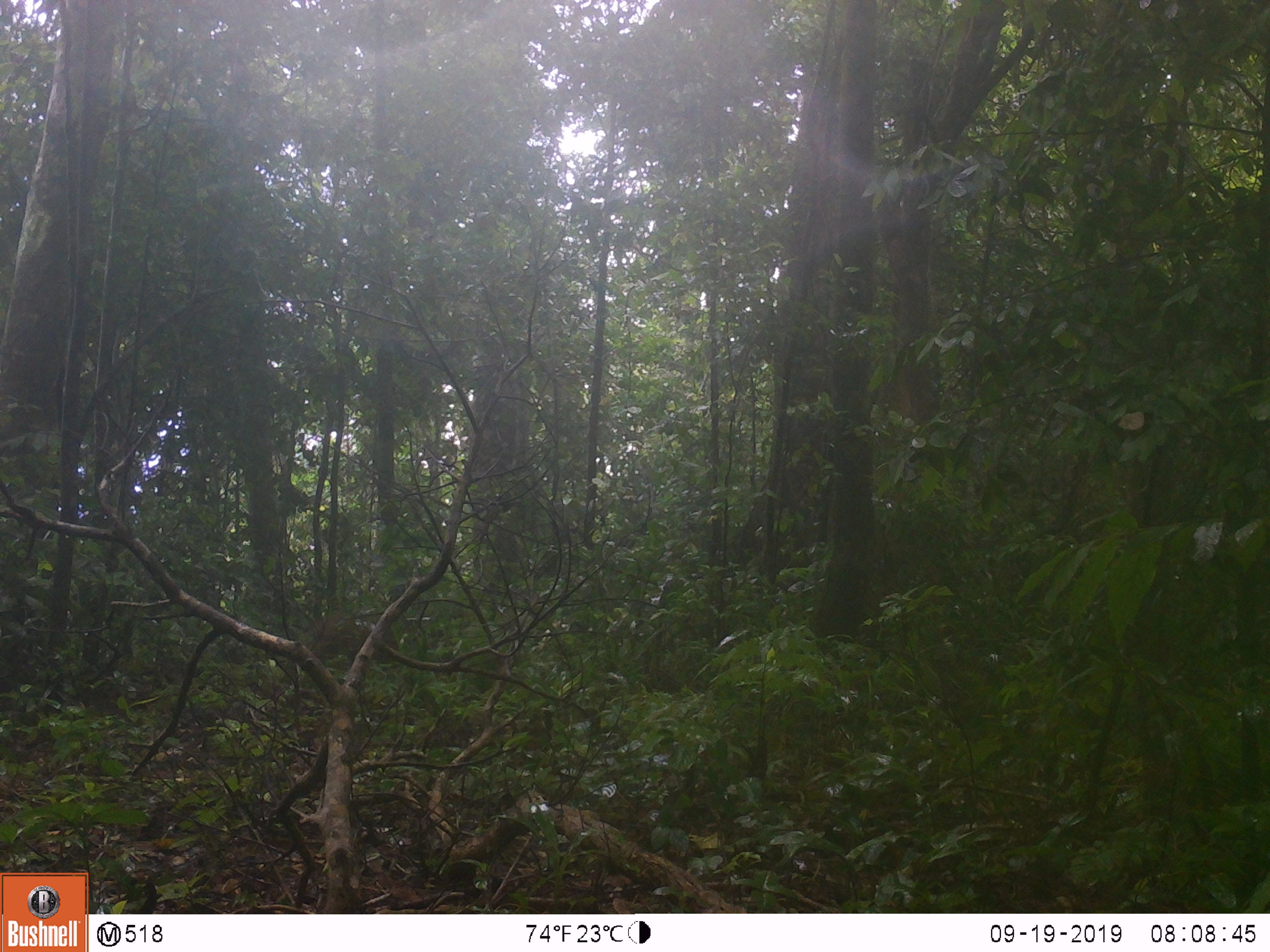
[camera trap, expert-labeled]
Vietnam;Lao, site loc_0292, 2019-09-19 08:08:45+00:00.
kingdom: Animalia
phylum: Chordata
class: Mammalia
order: Artiodactyla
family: Suidae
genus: Sus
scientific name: Sus scrofa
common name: eurasian wild pig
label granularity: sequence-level